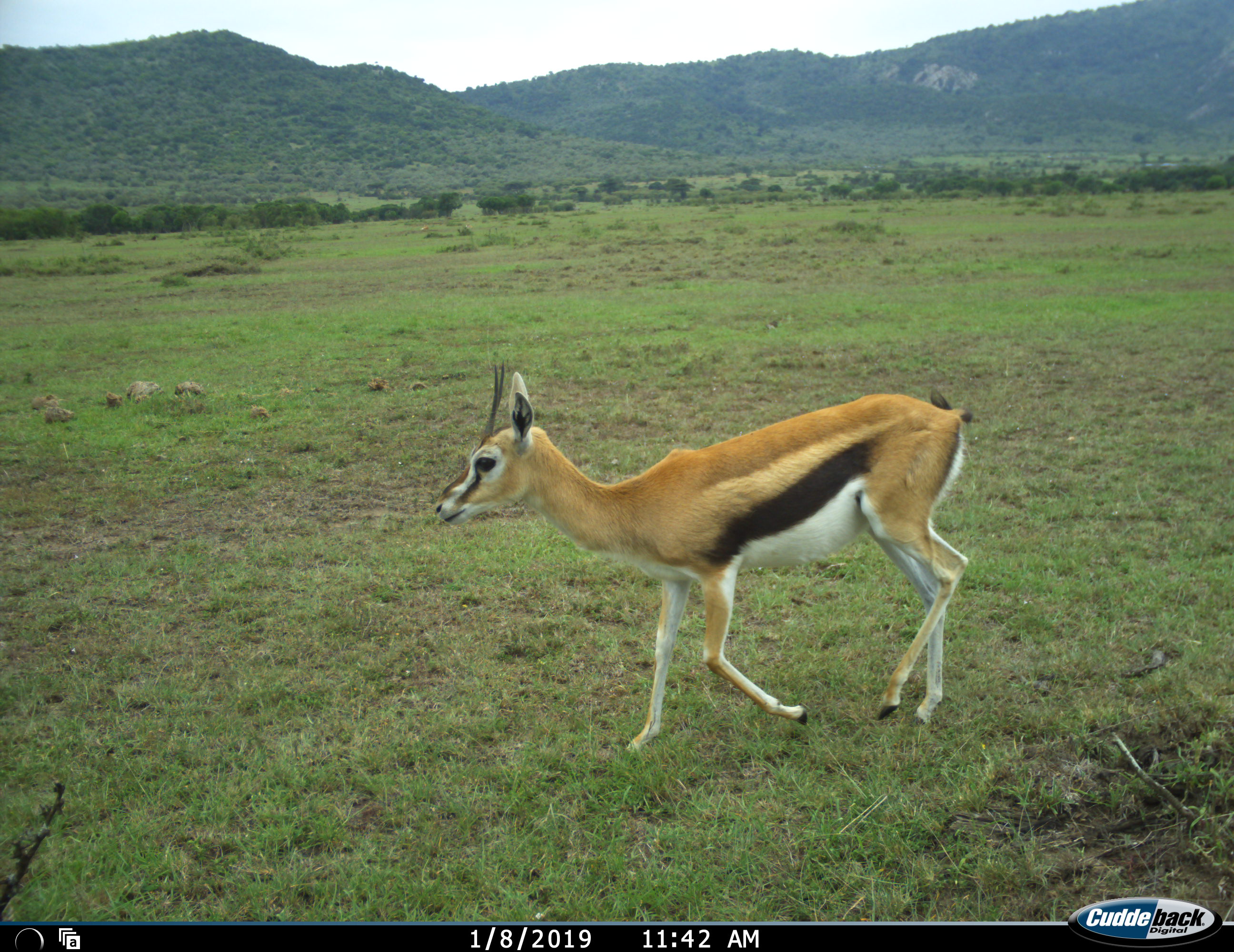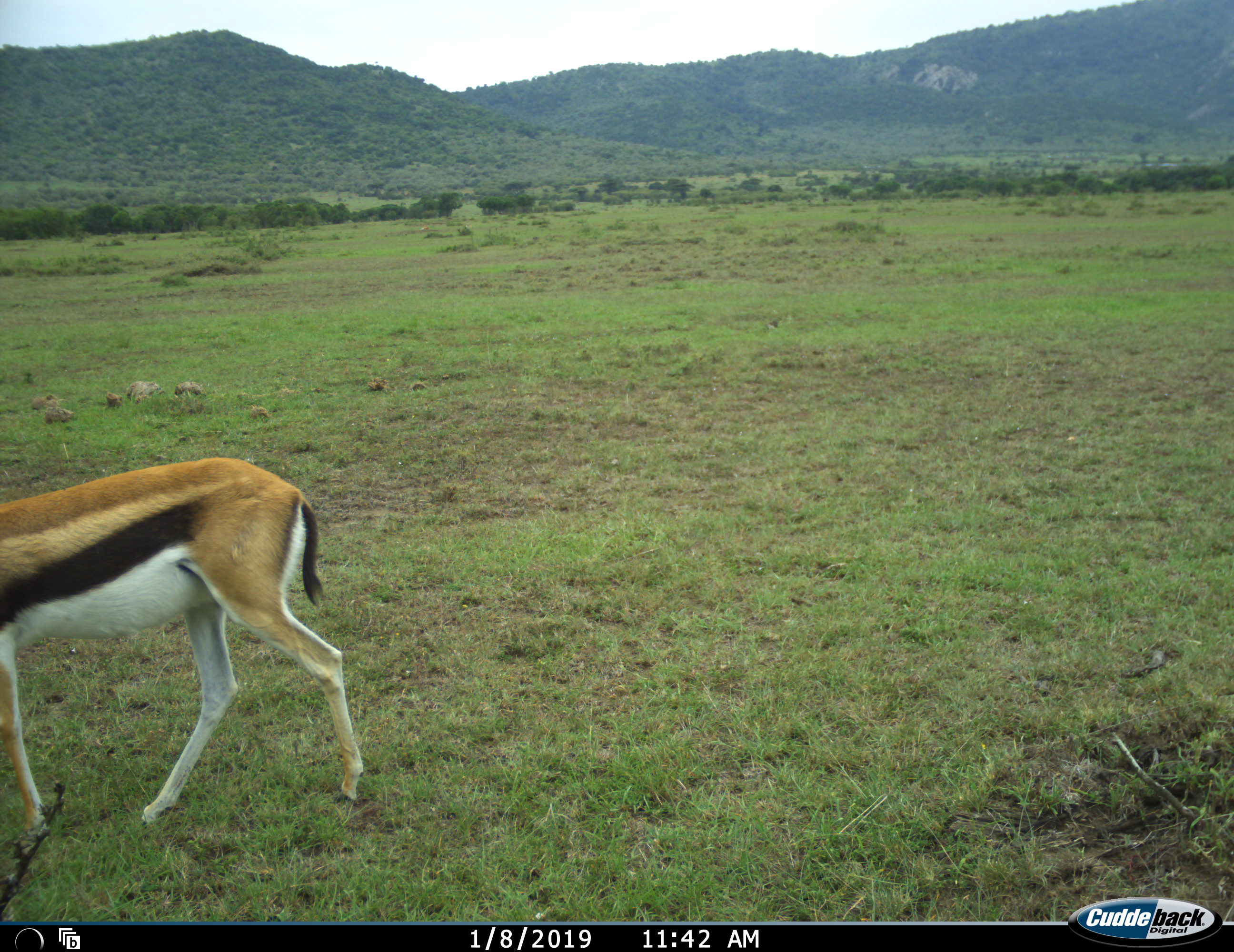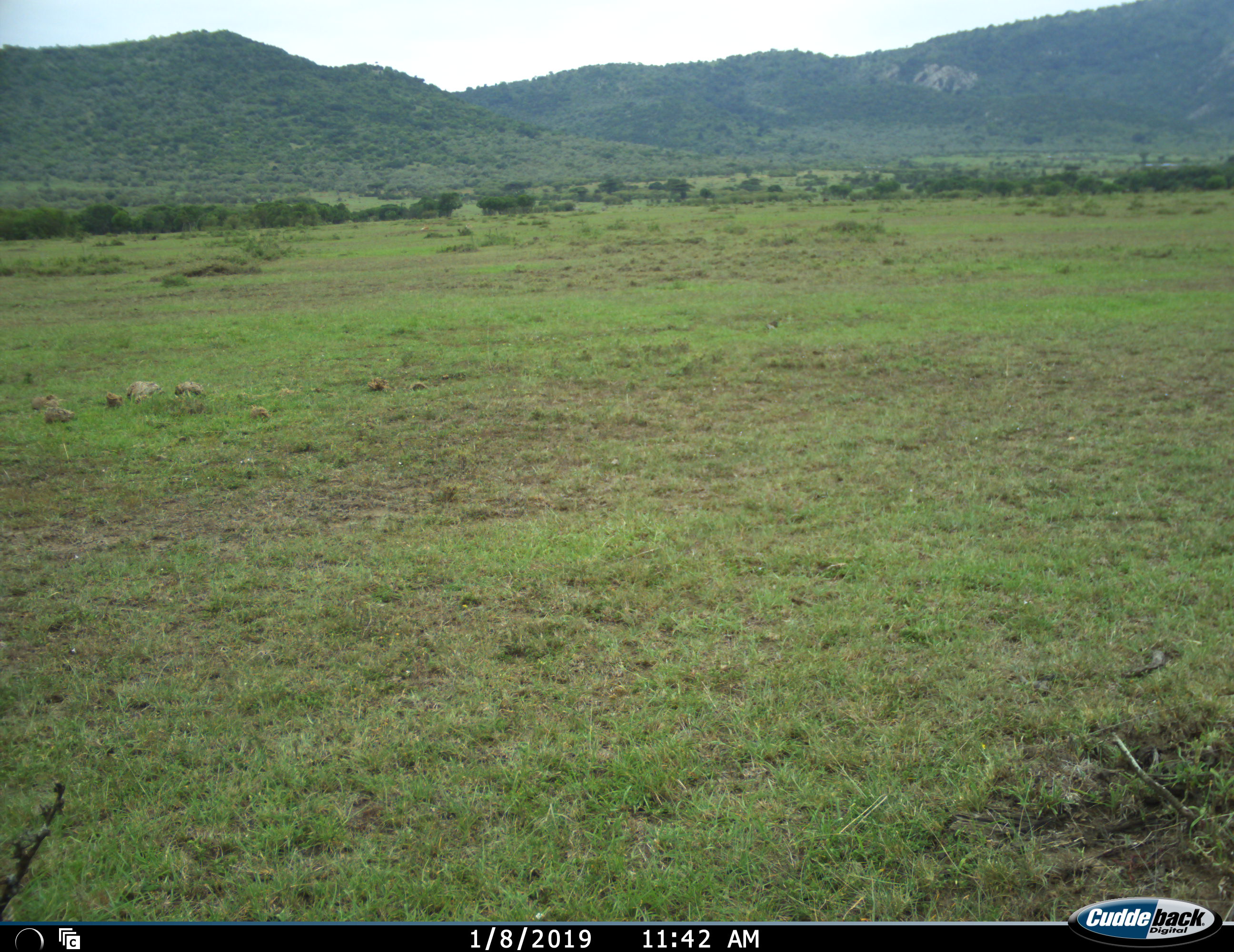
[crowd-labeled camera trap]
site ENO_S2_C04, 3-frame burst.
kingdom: Animalia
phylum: Chordata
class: Mammalia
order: Artiodactyla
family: Bovidae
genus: Eudorcas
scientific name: Eudorcas thomsonii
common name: thomson's gazelle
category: gazellethomsons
Gazellethomsons (thomson's gazelle) (Eudorcas thomsonii), count 1. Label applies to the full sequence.